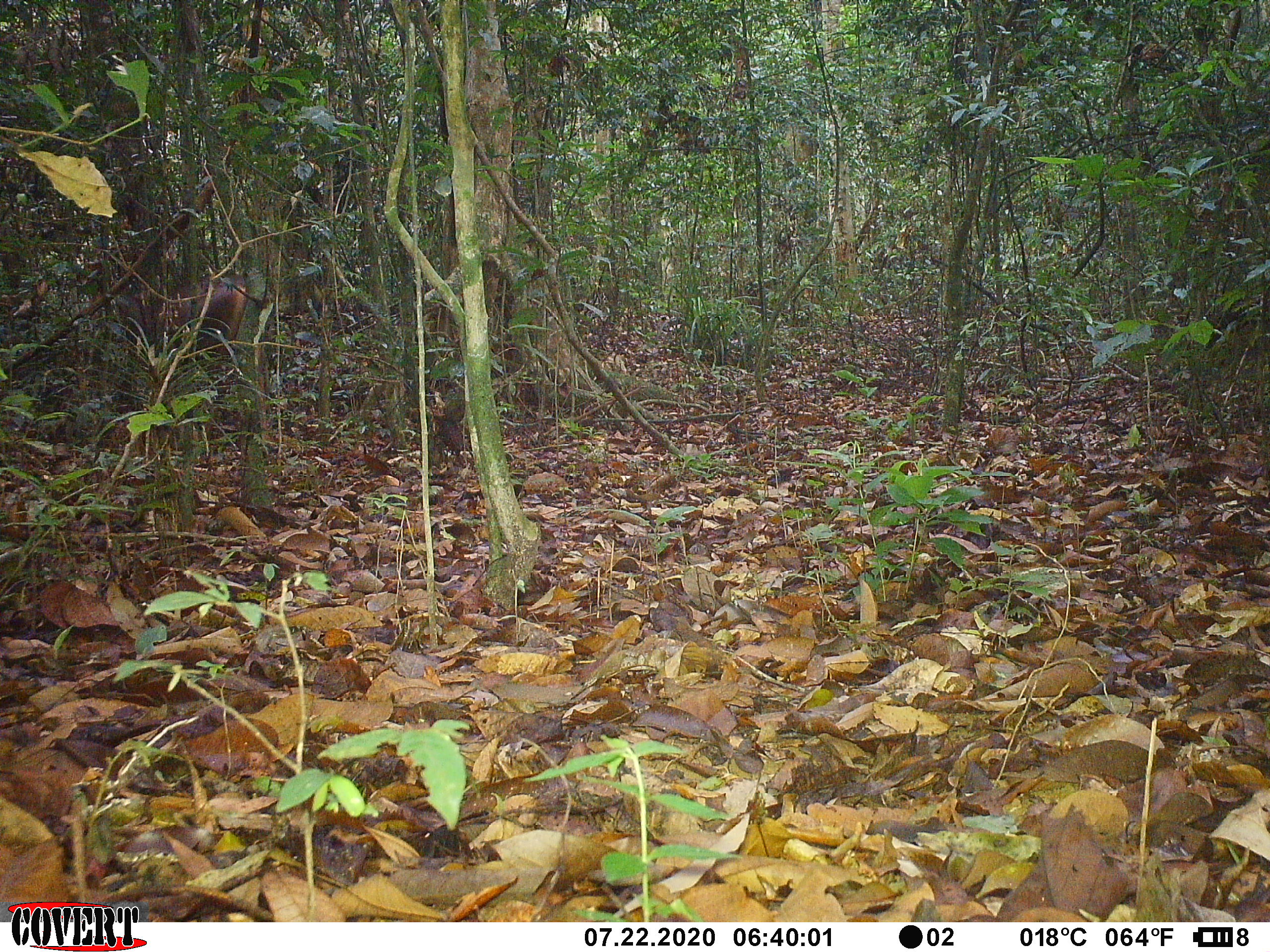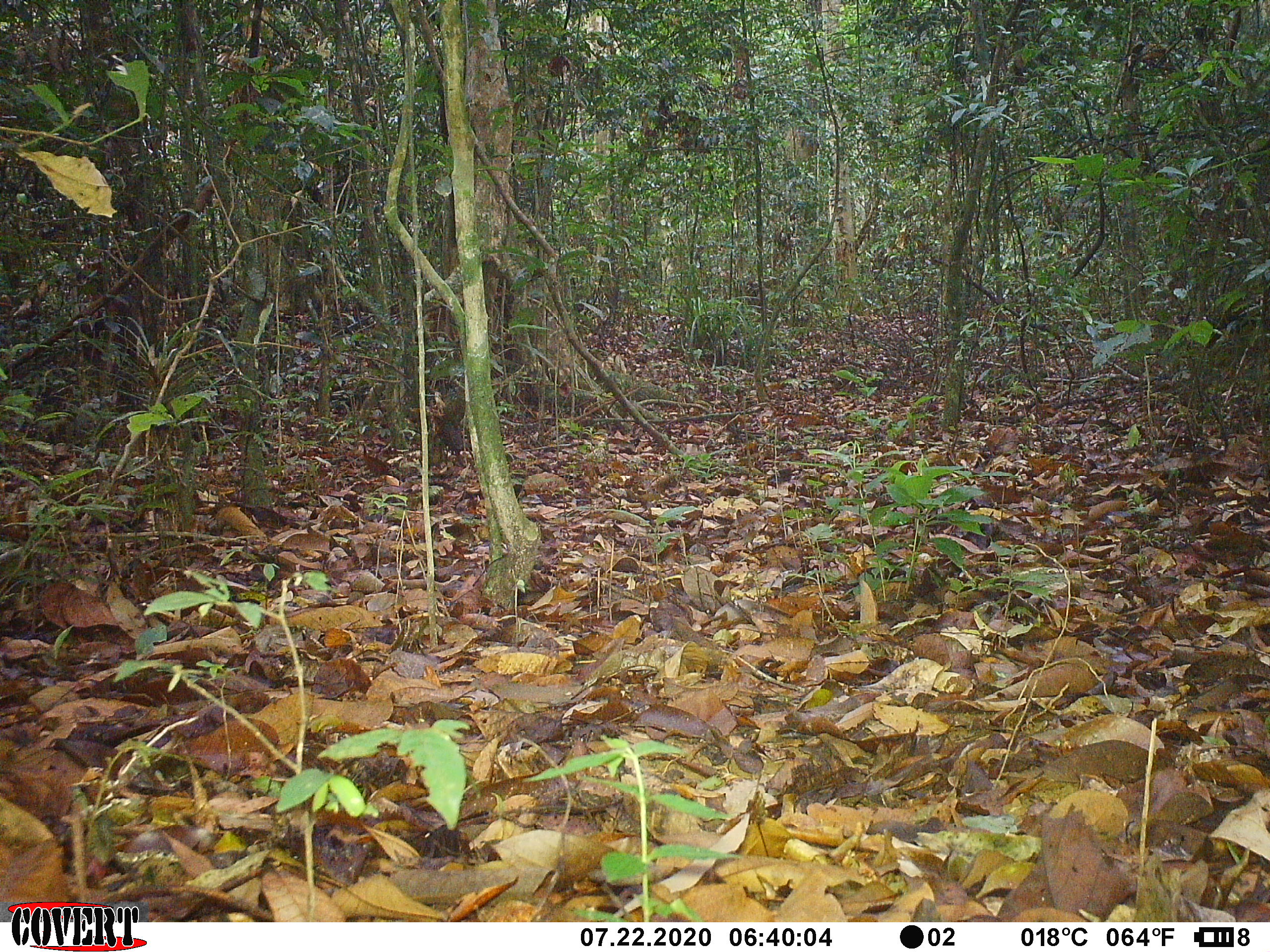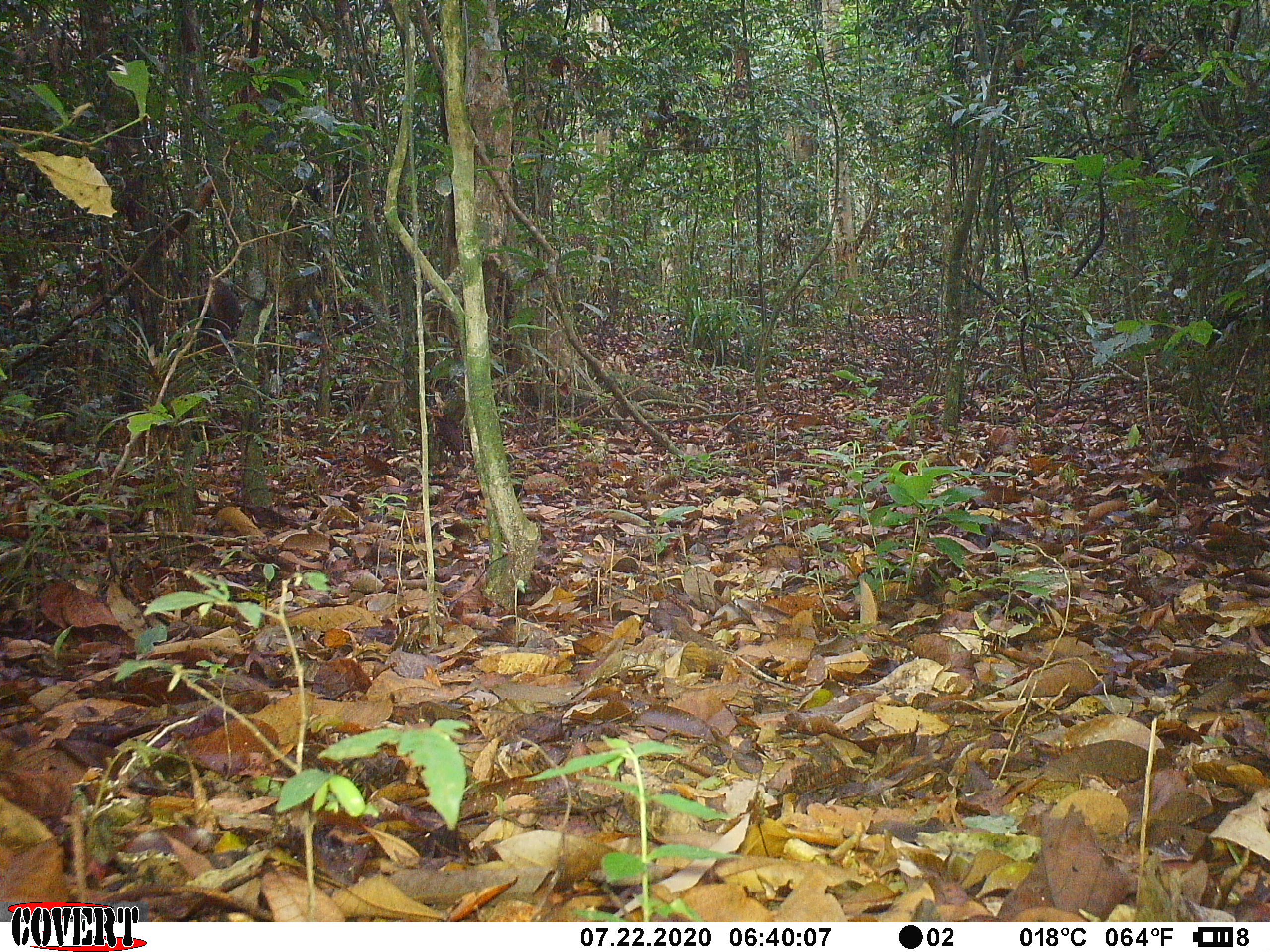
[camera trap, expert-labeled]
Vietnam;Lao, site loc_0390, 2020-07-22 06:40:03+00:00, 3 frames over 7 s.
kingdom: Animalia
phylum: Chordata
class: Mammalia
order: Artiodactyla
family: Cervidae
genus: Rusa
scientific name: Rusa unicolor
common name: sambar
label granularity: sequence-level